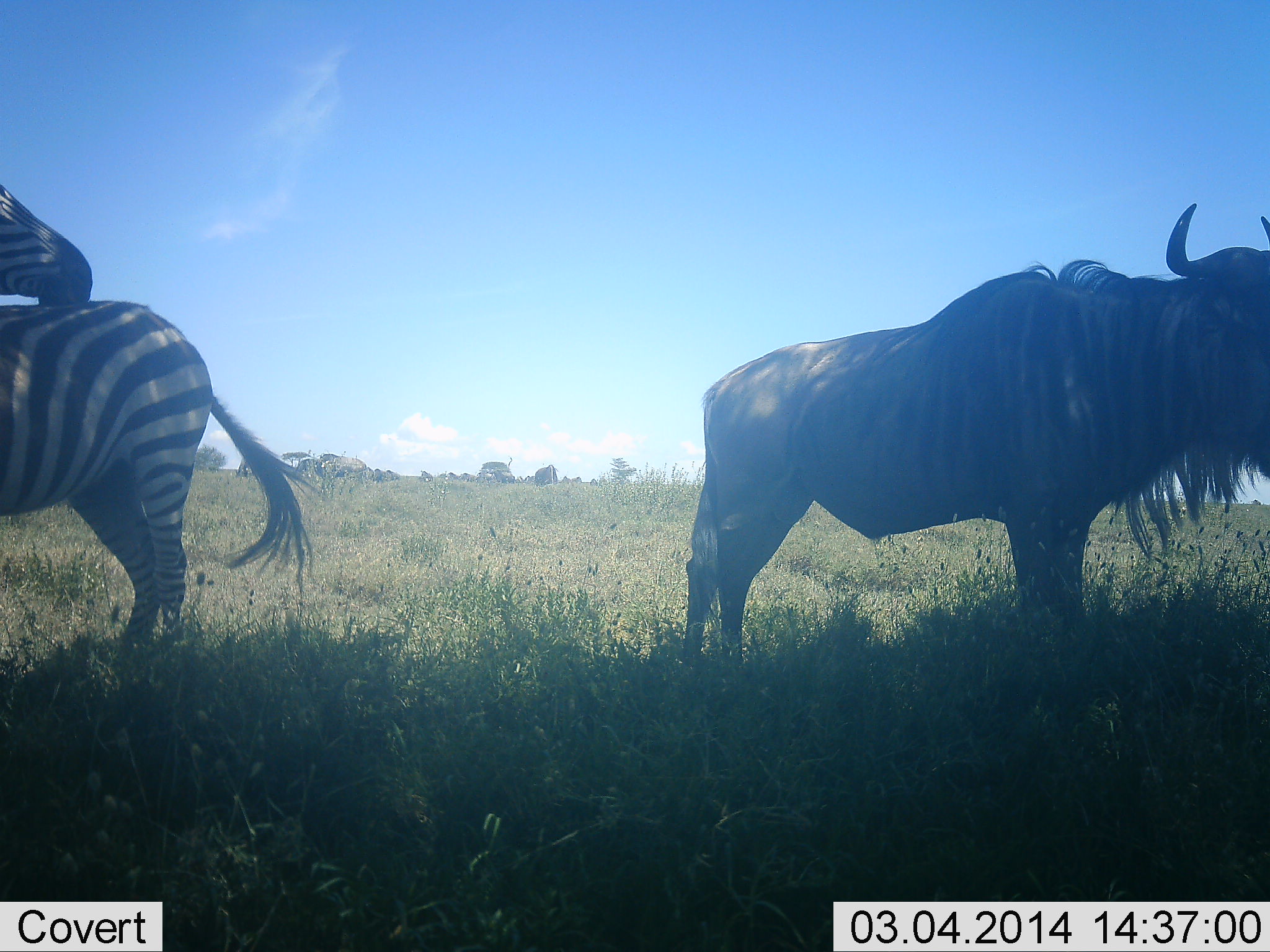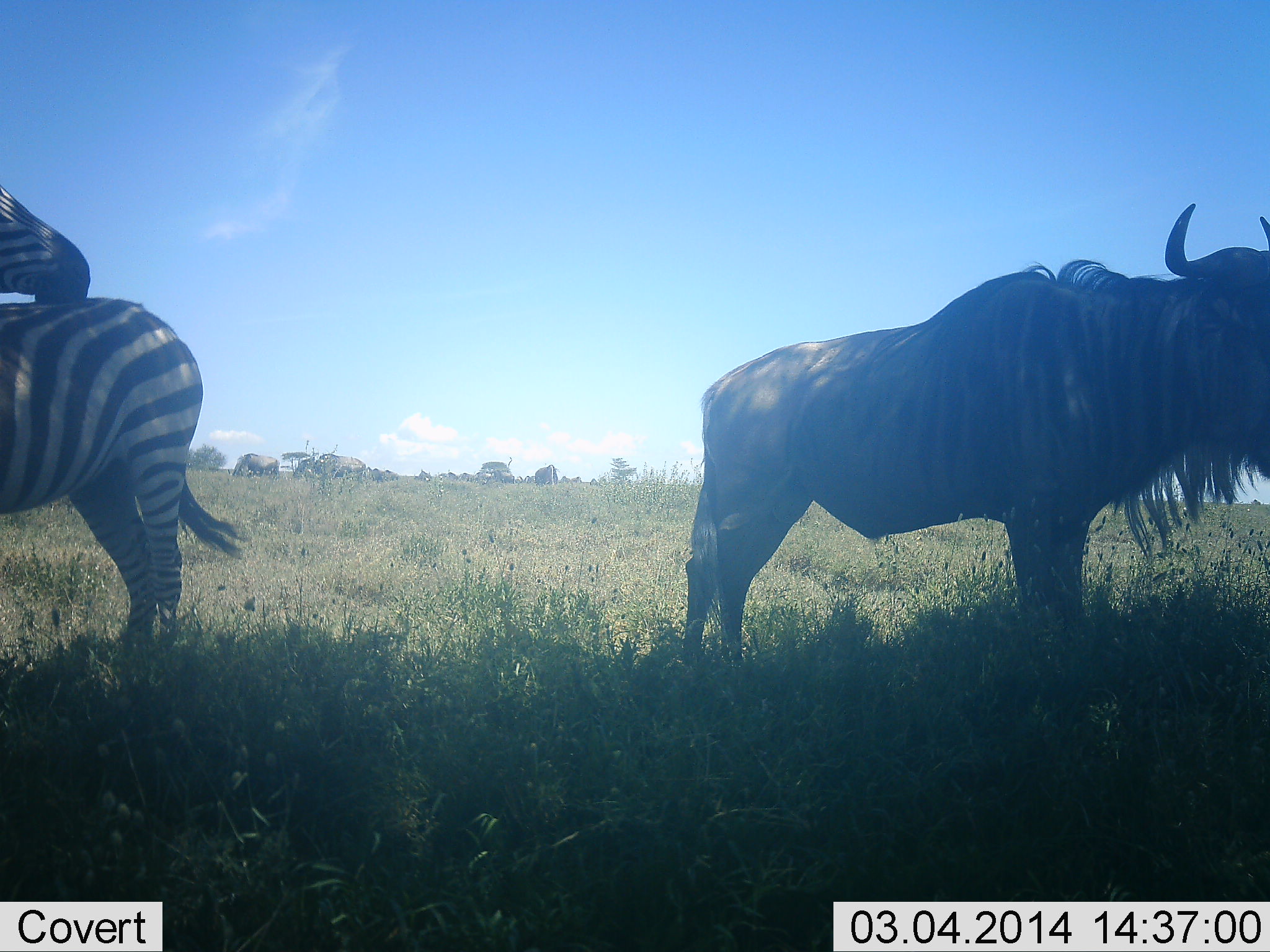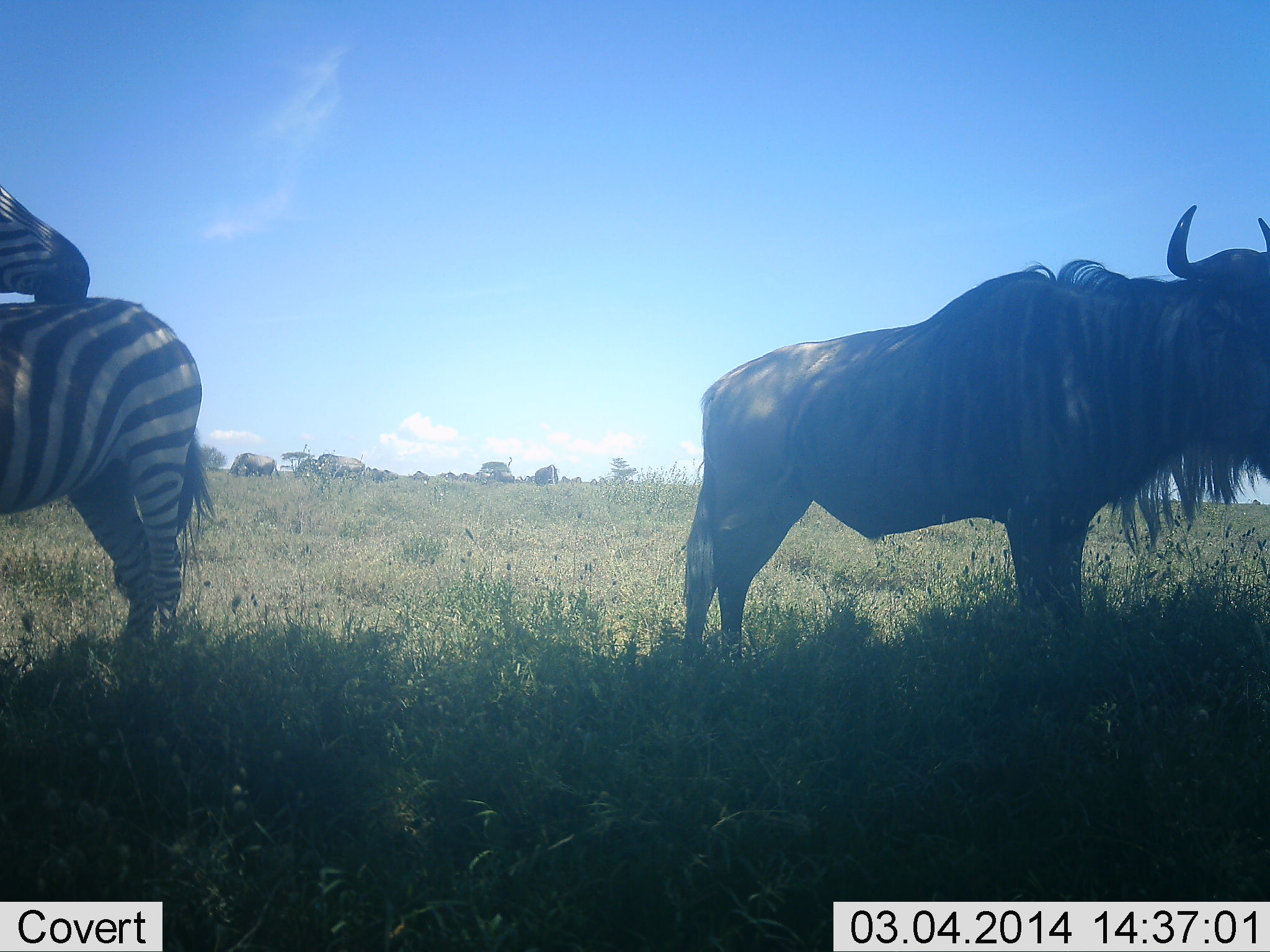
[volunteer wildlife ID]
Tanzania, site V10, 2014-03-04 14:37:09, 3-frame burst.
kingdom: Animalia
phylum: Chordata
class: Mammalia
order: Artiodactyla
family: Bovidae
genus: Connochaetes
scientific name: Connochaetes taurinus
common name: blue wildebeest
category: wildebeest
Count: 1.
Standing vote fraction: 100%.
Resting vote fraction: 0%.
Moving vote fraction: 10%.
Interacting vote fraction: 0%.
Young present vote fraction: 0%.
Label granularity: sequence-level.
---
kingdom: Animalia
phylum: Chordata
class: Mammalia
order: Perissodactyla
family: Equidae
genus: Equus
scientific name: Equus quagga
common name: plains zebra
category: zebra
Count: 2.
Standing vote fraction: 91%.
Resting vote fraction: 0%.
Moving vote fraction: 0%.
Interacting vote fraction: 27%.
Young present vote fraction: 0%.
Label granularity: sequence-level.